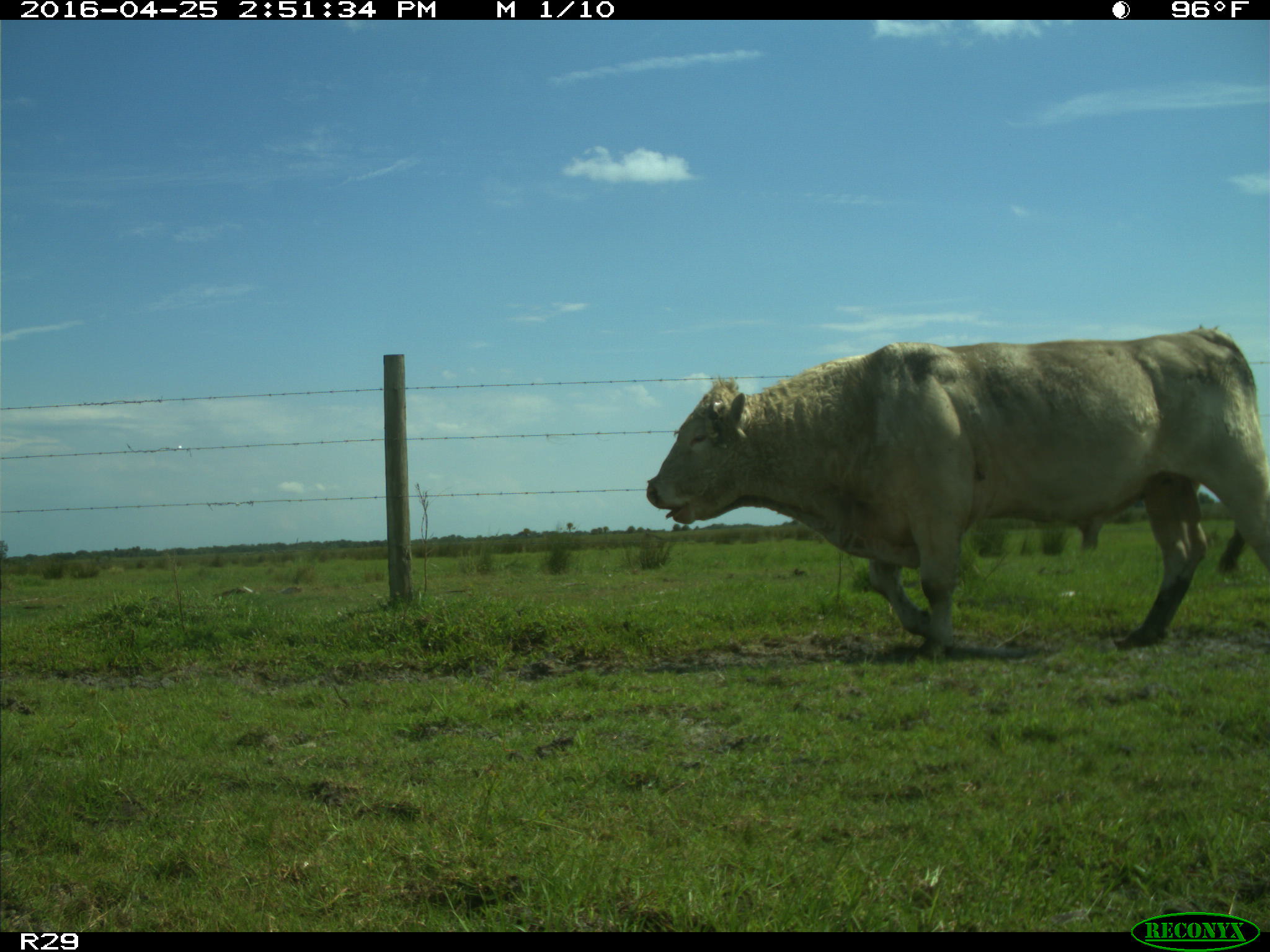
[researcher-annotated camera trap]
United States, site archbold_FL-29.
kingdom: Animalia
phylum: Chordata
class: Mammalia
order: Artiodactyla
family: Bovidae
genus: Bos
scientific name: Bos taurus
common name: domestic cow